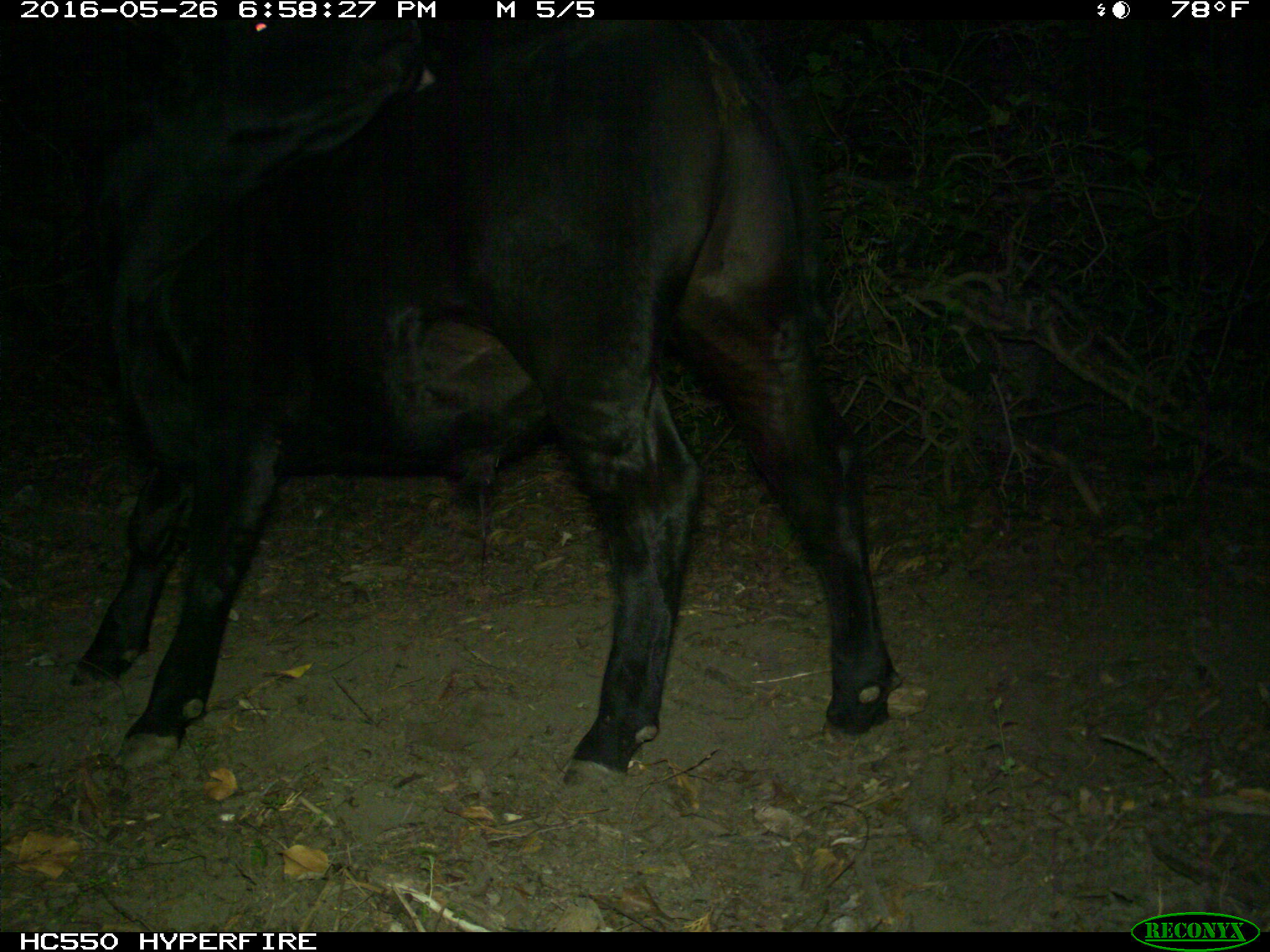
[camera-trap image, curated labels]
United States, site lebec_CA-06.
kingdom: Animalia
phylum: Chordata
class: Mammalia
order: Artiodactyla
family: Bovidae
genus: Bos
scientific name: Bos taurus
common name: domestic cow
Bos taurus (domestic cow).